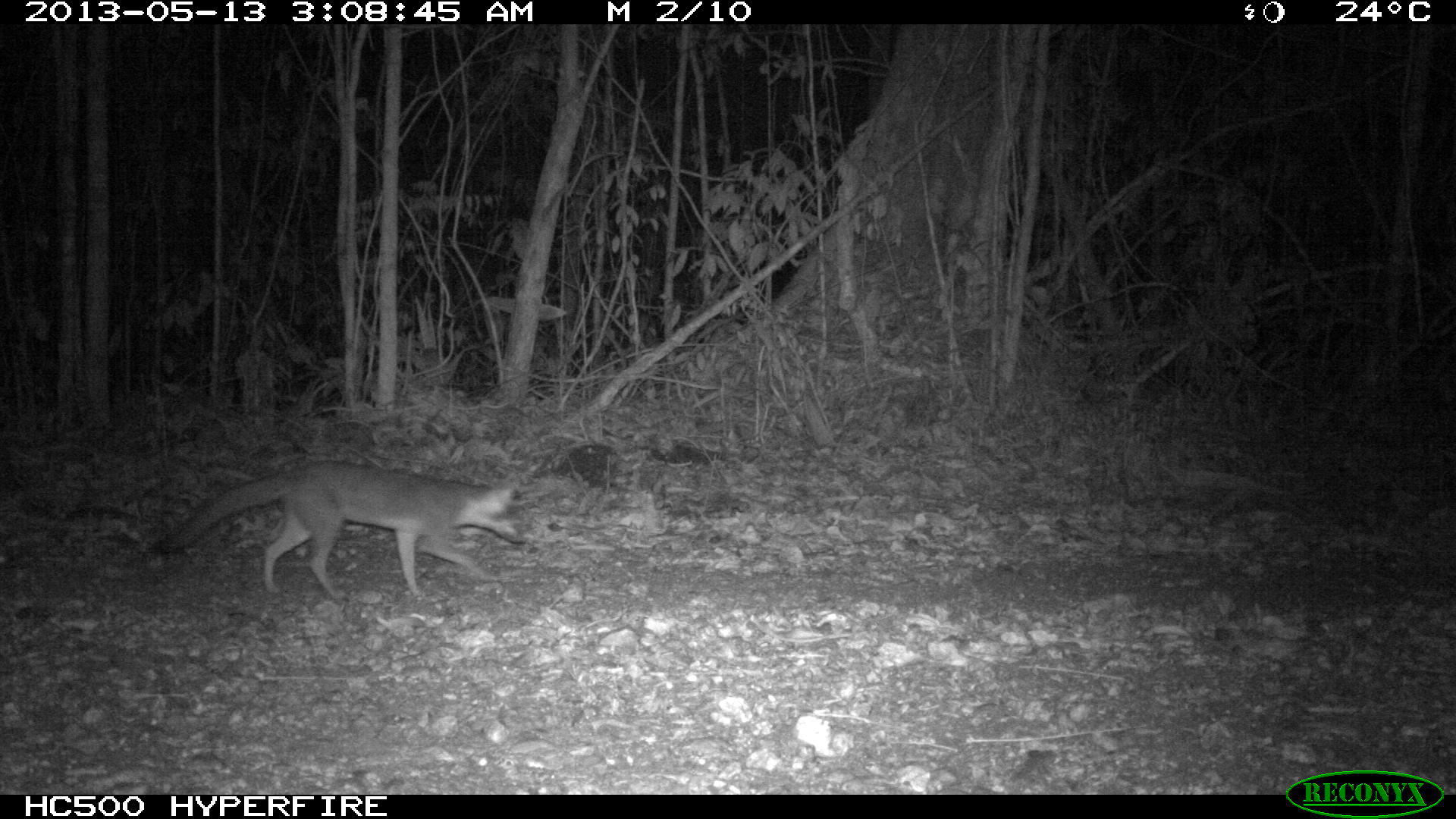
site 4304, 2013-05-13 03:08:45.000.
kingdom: Animalia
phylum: Chordata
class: Mammalia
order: Carnivora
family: Canidae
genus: Urocyon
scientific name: Urocyon cinereoargenteus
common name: gray fox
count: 1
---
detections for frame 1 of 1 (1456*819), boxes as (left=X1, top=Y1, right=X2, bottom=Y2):
urocyon cinereoargenteus: (left=150, top=459, right=526, bottom=599)